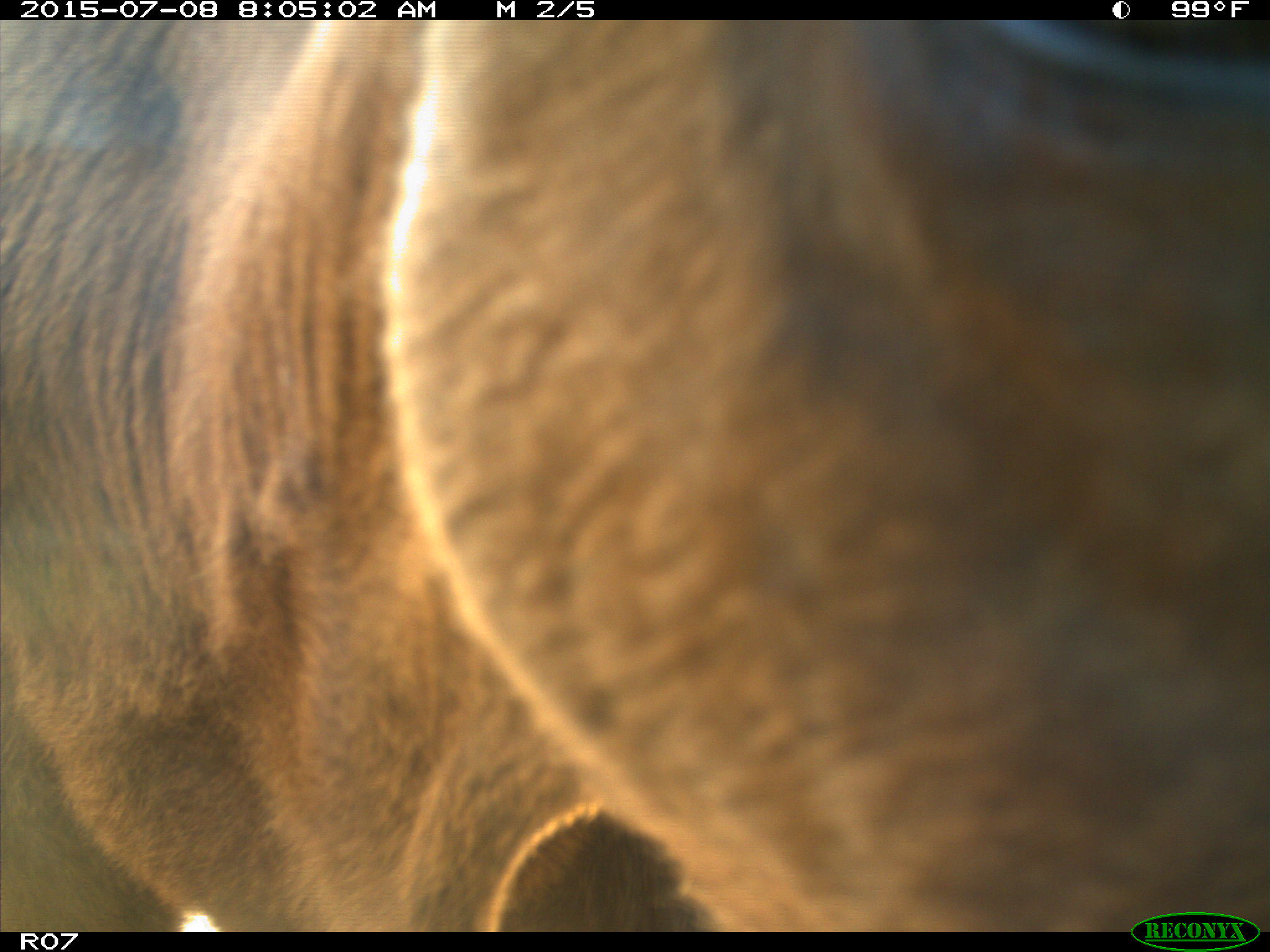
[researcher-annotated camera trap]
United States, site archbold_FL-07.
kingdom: Animalia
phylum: Chordata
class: Mammalia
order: Artiodactyla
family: Bovidae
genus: Bos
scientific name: Bos taurus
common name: domestic cow